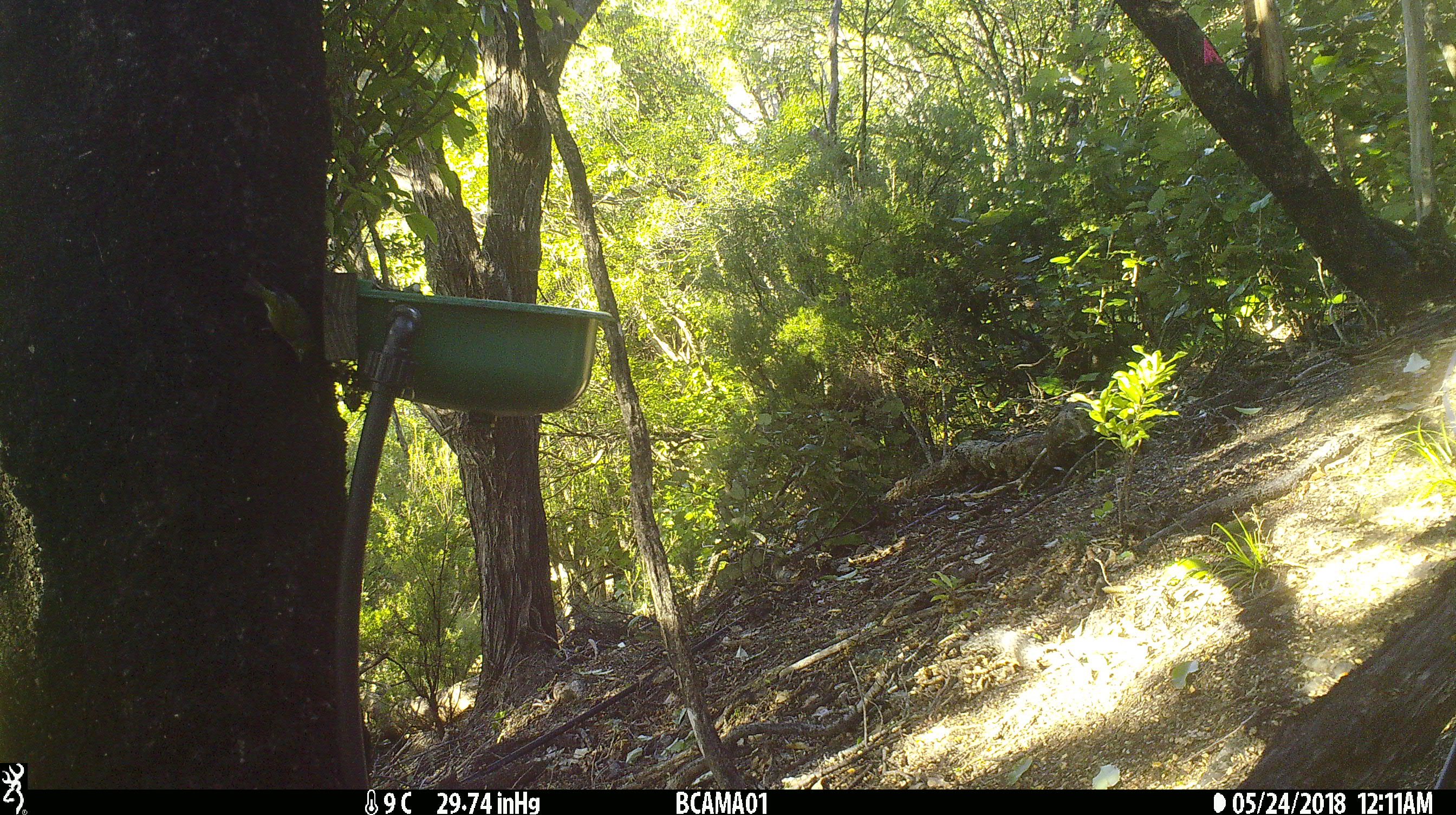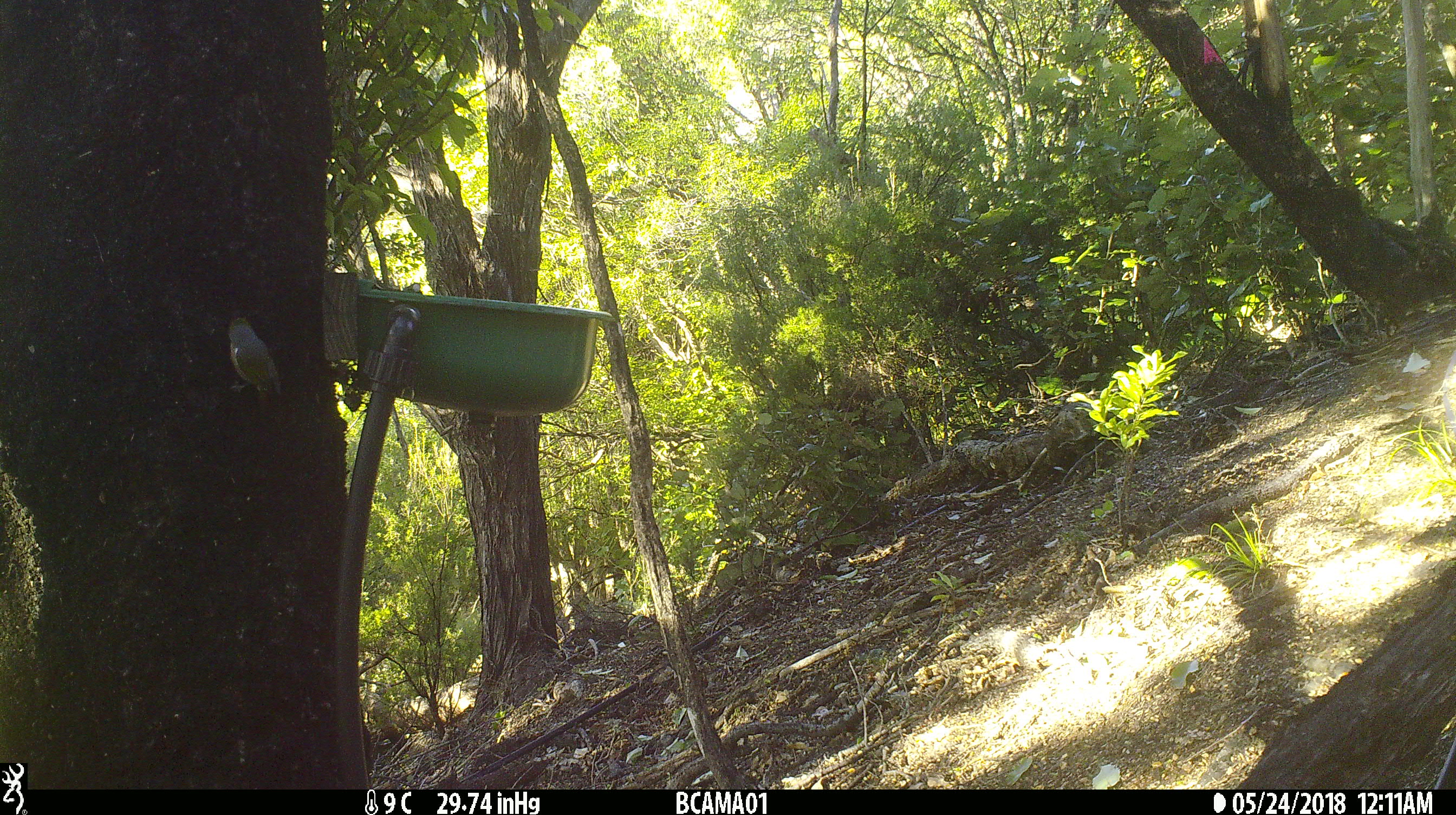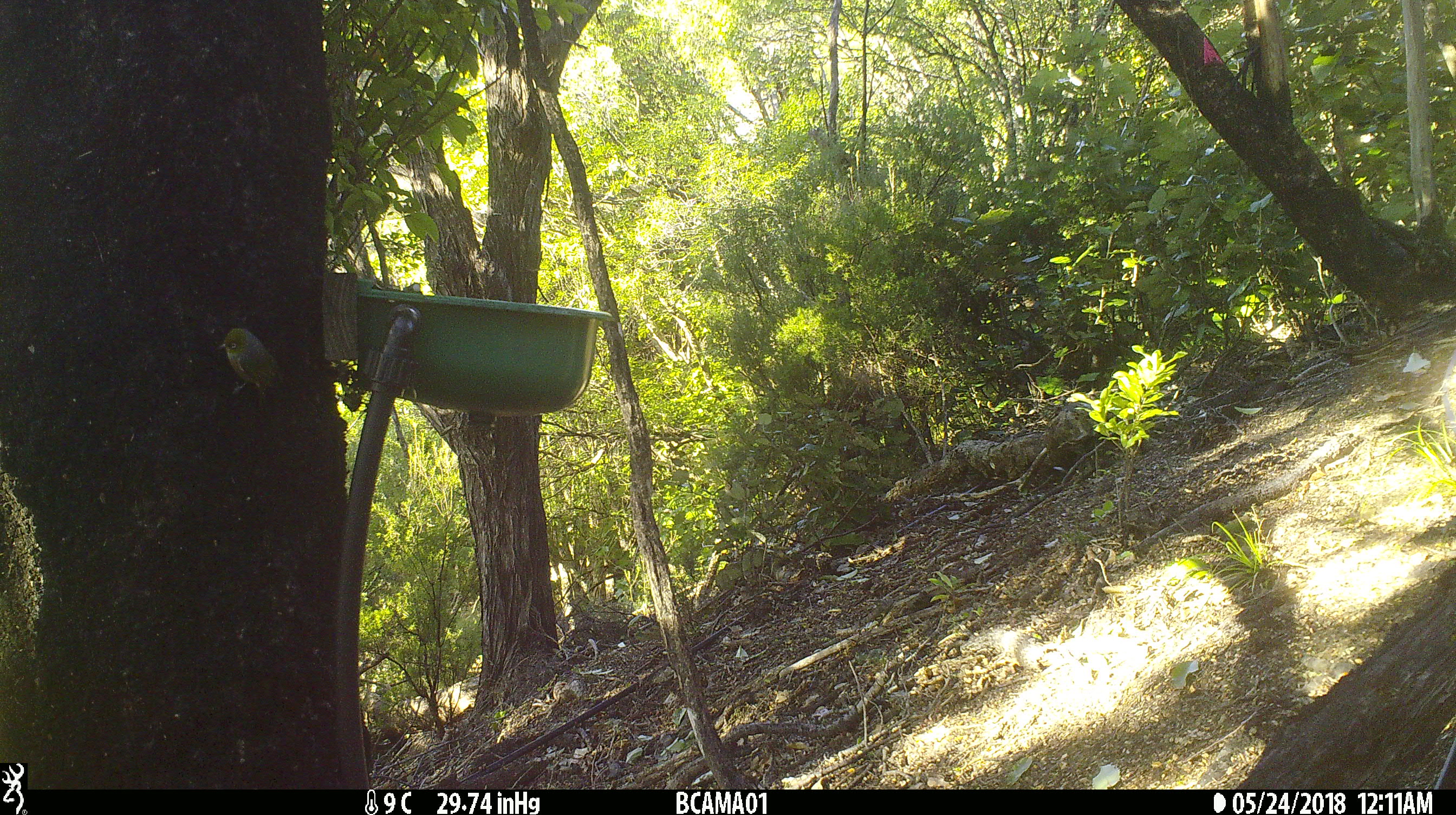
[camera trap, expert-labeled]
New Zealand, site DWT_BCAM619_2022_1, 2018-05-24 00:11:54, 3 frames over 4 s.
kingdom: Animalia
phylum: Chordata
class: Aves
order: Passeriformes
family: Zosteropidae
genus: Zosterops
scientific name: Zosterops lateralis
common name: silvereye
Silvereye (Zosterops lateralis).